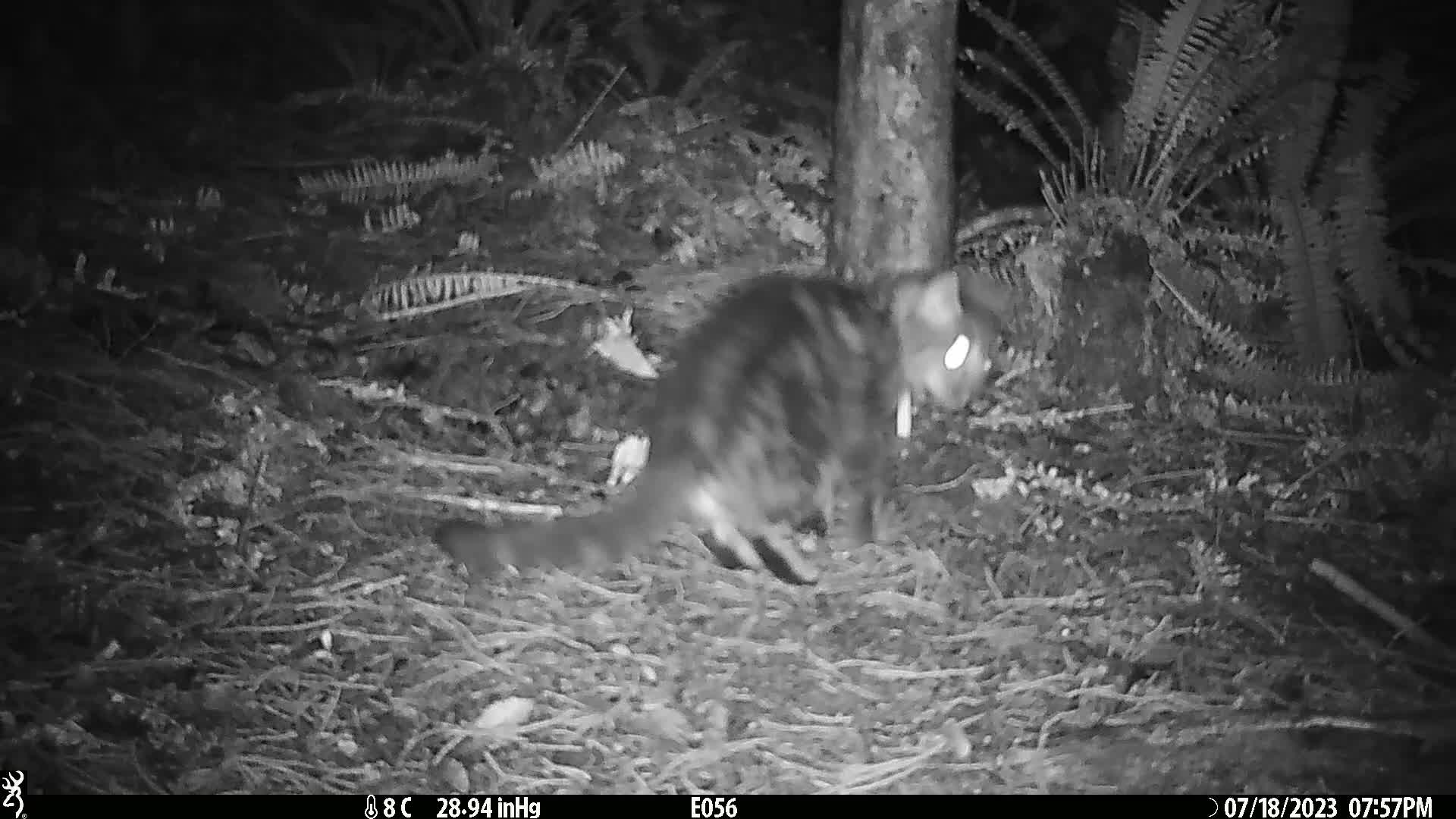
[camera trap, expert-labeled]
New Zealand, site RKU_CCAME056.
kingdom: Animalia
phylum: Chordata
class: Mammalia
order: Carnivora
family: Felidae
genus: Felis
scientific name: Felis catus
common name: domestic cat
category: cat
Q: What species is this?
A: Cat (domestic cat) (Felis catus).